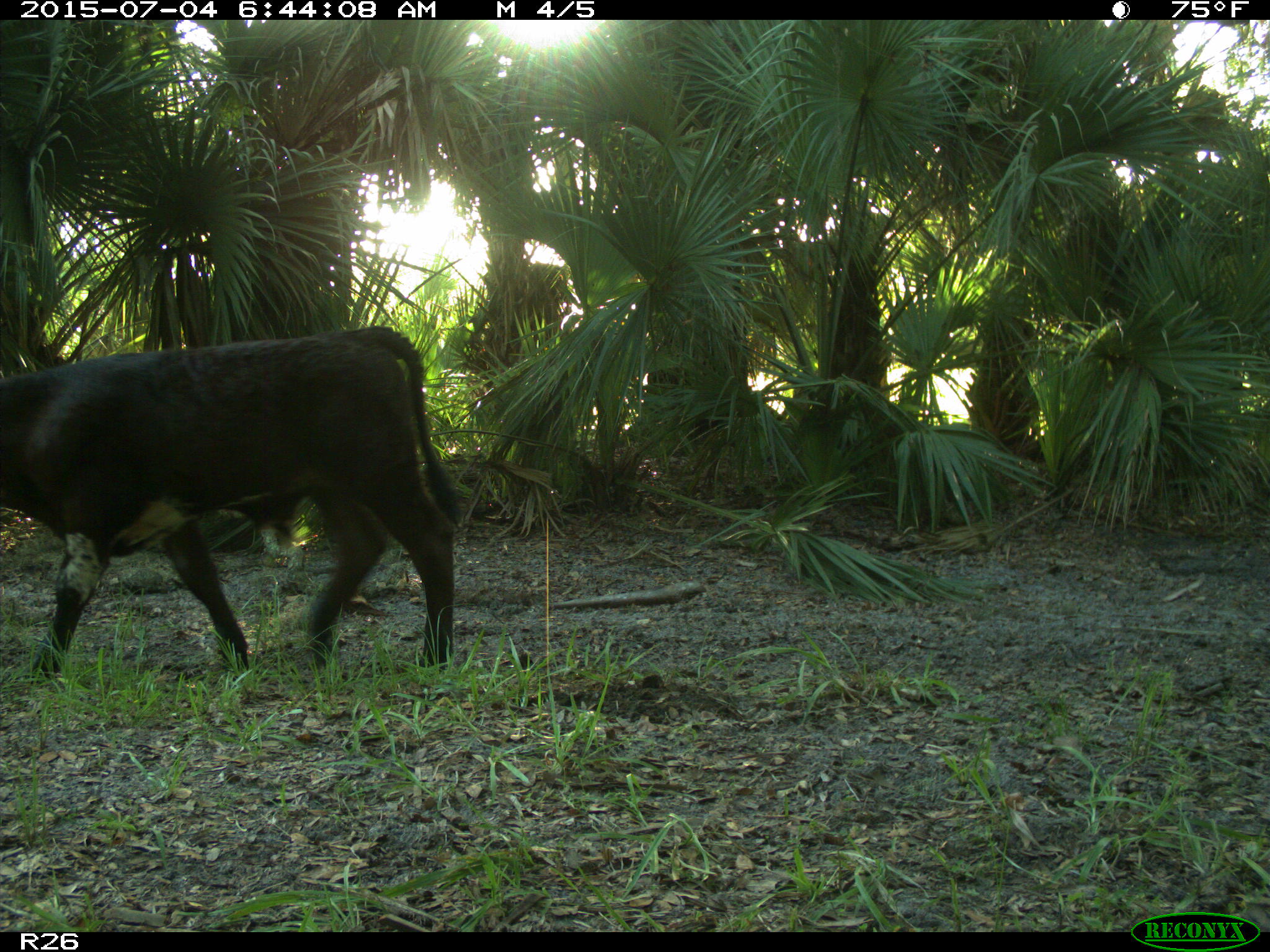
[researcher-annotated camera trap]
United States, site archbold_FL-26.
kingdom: Animalia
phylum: Chordata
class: Mammalia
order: Artiodactyla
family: Bovidae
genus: Bos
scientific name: Bos taurus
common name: domestic cow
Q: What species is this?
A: Bos taurus (domestic cow).